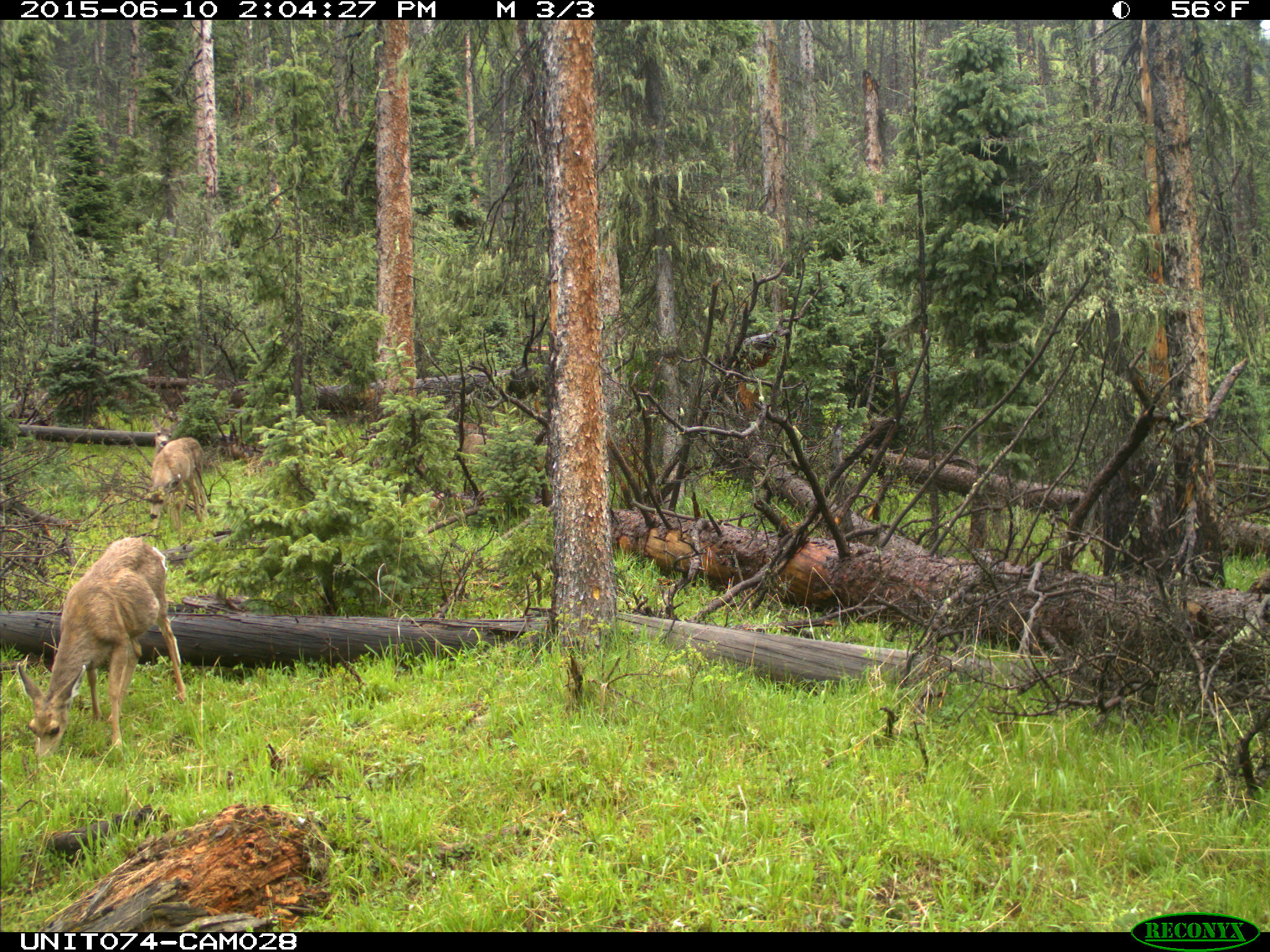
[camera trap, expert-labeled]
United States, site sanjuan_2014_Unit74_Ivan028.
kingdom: Animalia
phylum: Chordata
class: Mammalia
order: Artiodactyla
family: Cervidae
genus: Odocoileus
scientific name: Odocoileus hemionus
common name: mule deer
Odocoileus hemionus (mule deer).